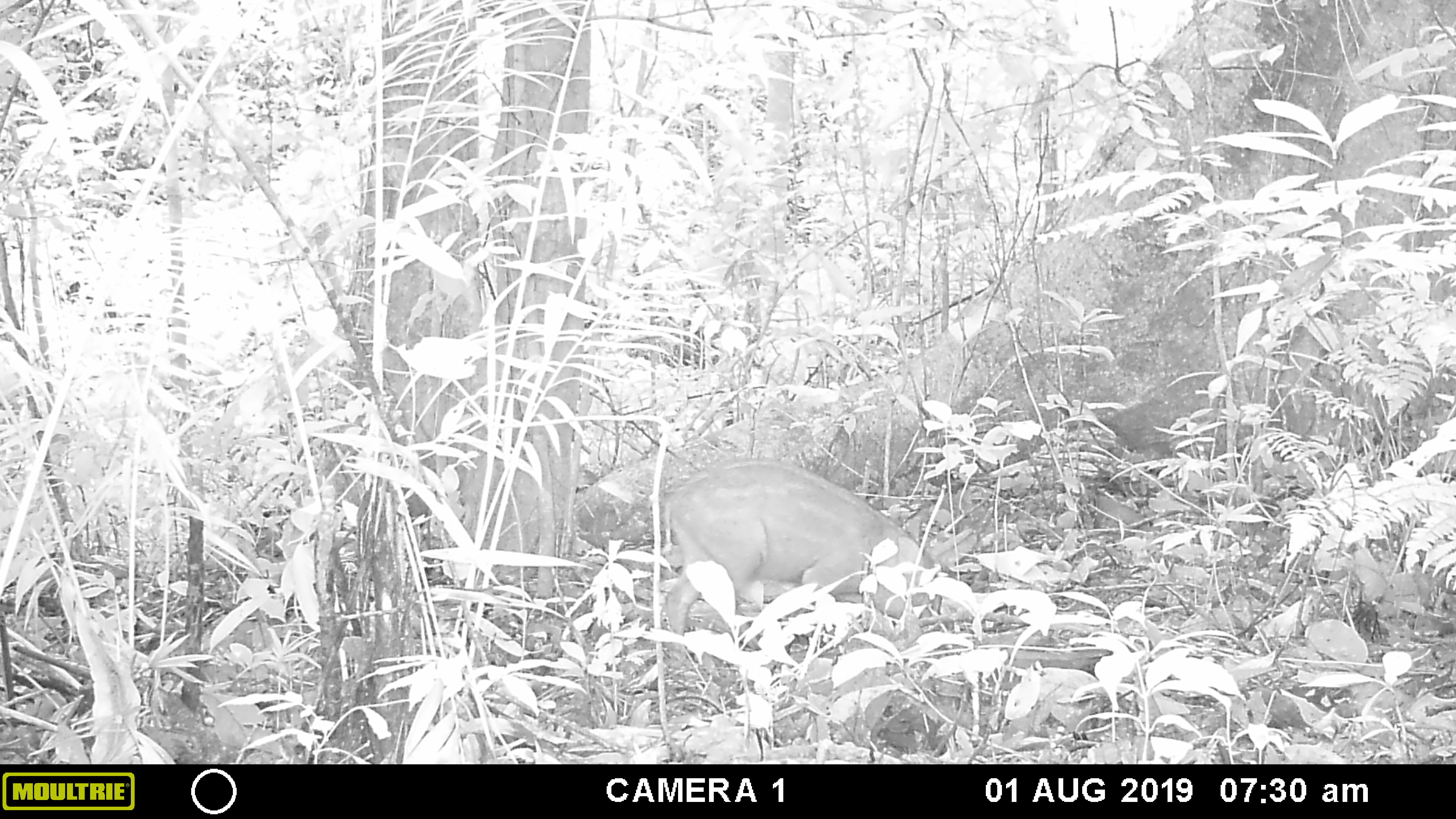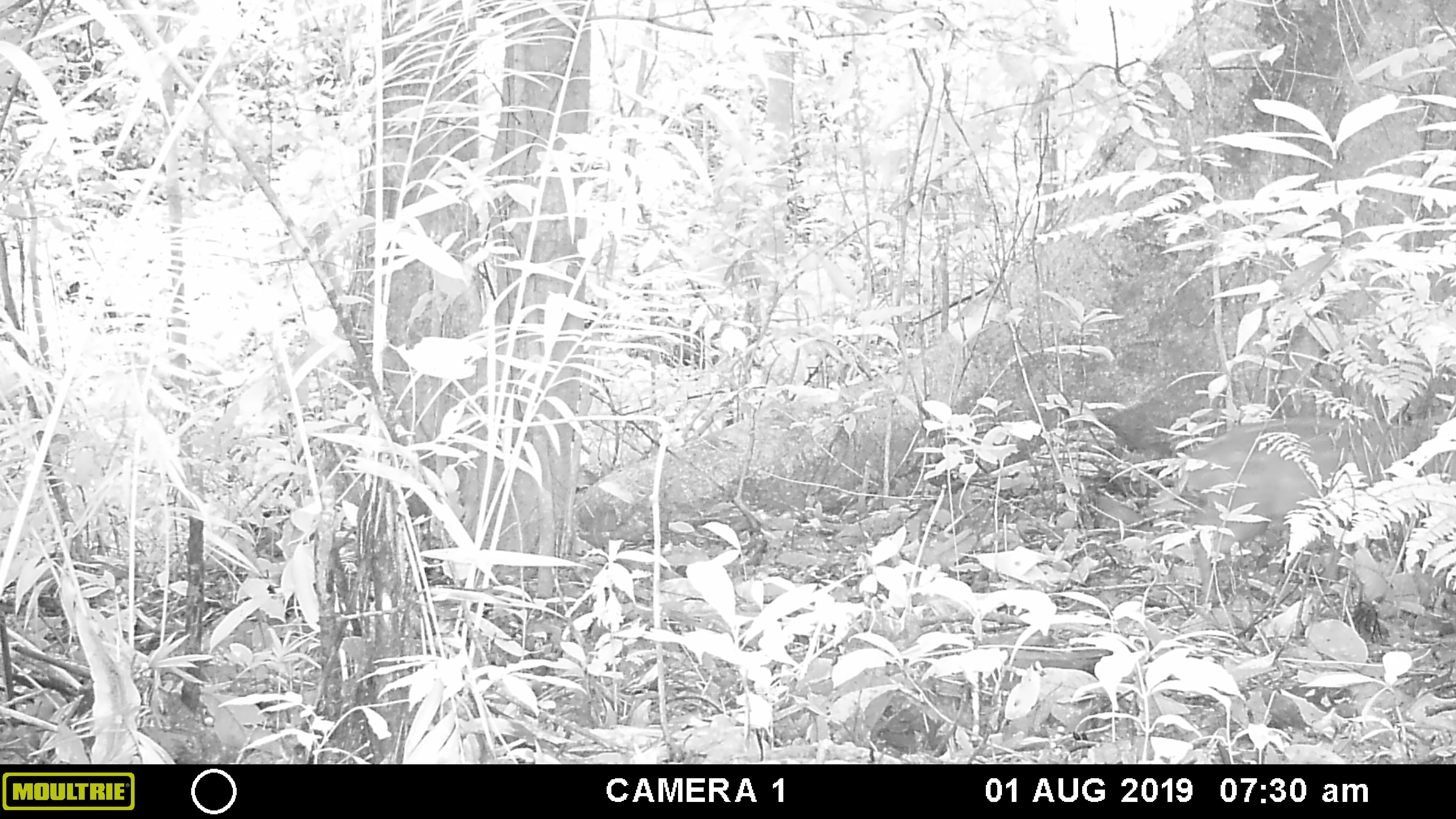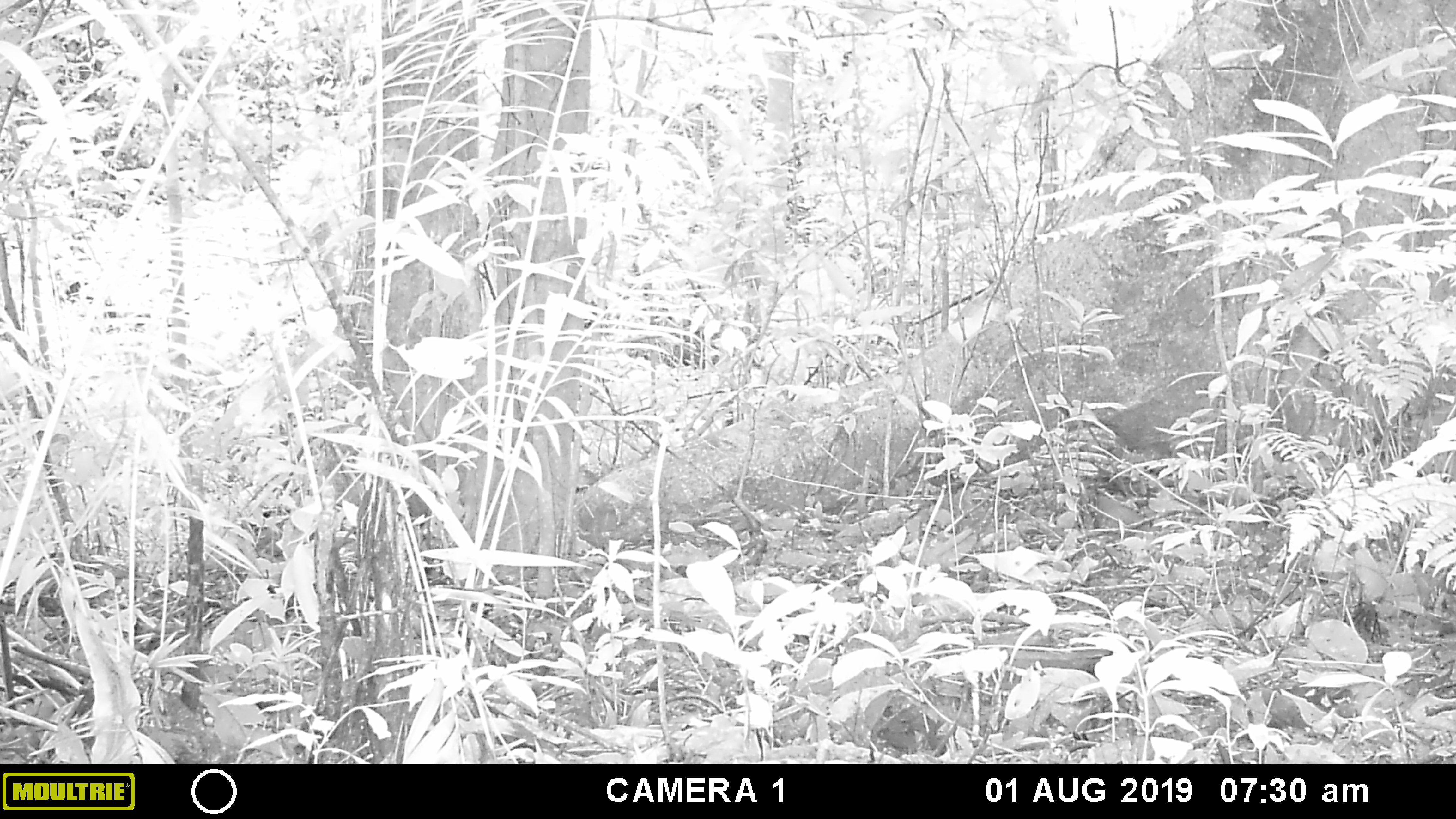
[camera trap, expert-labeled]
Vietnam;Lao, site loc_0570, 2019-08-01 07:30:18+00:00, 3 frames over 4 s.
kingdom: Animalia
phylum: Chordata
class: Mammalia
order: Artiodactyla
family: Suidae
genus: Sus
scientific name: Sus scrofa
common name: eurasian wild pig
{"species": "eurasian wild pig (Sus scrofa)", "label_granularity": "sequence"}